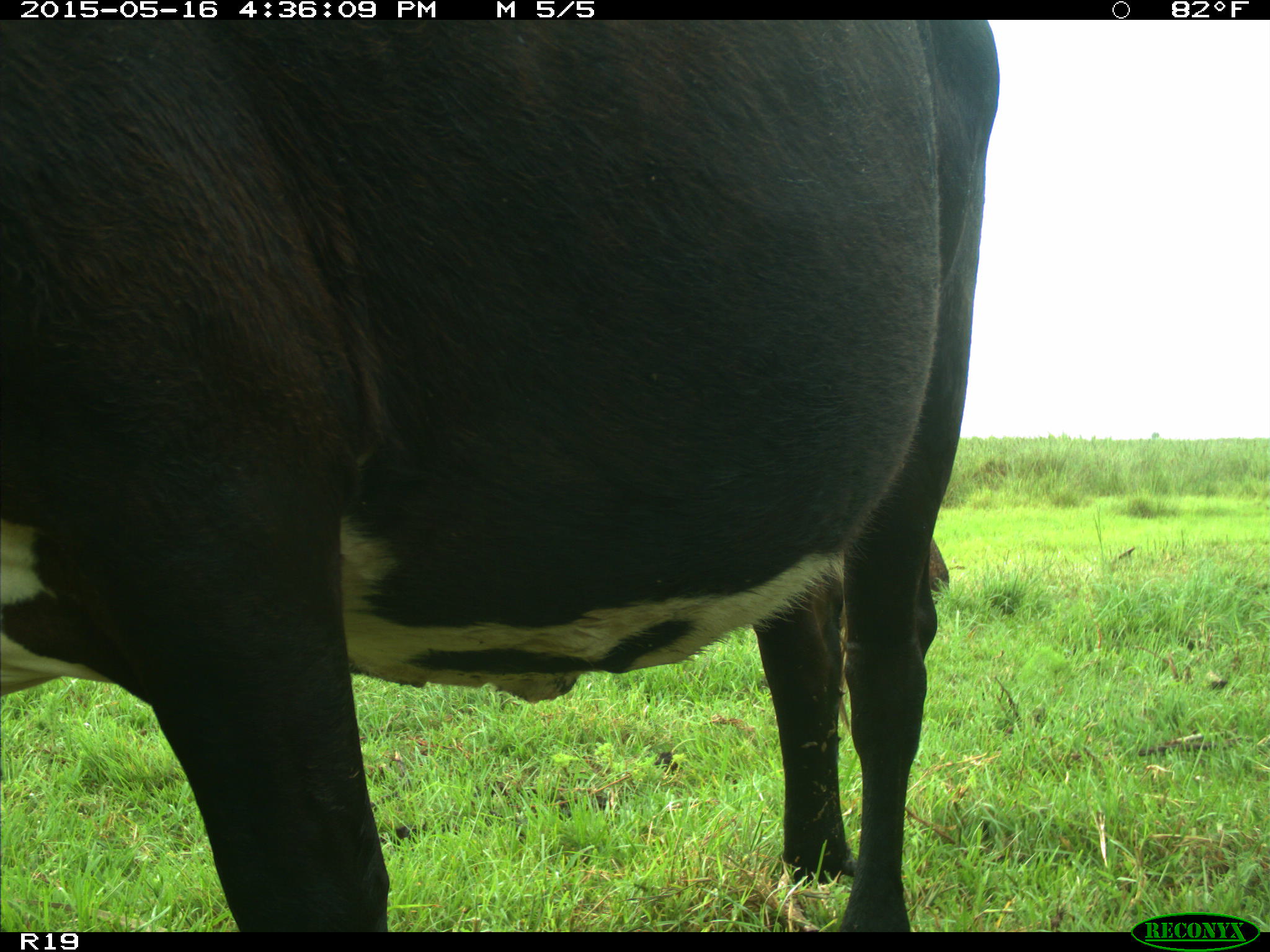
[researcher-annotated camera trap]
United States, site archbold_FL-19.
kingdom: Animalia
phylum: Chordata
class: Mammalia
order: Artiodactyla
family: Bovidae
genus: Bos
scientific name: Bos taurus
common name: domestic cow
Bos taurus (domestic cow).